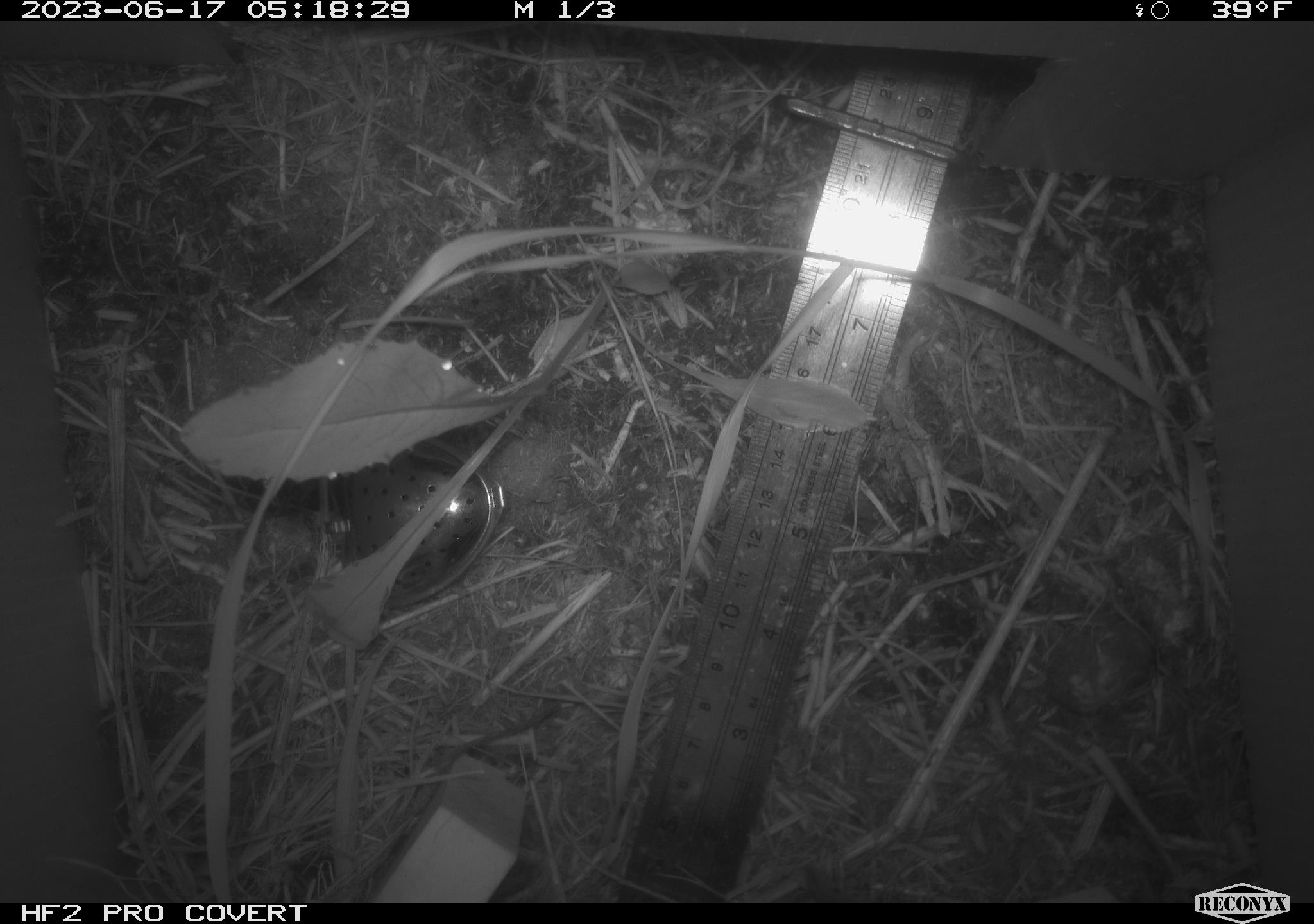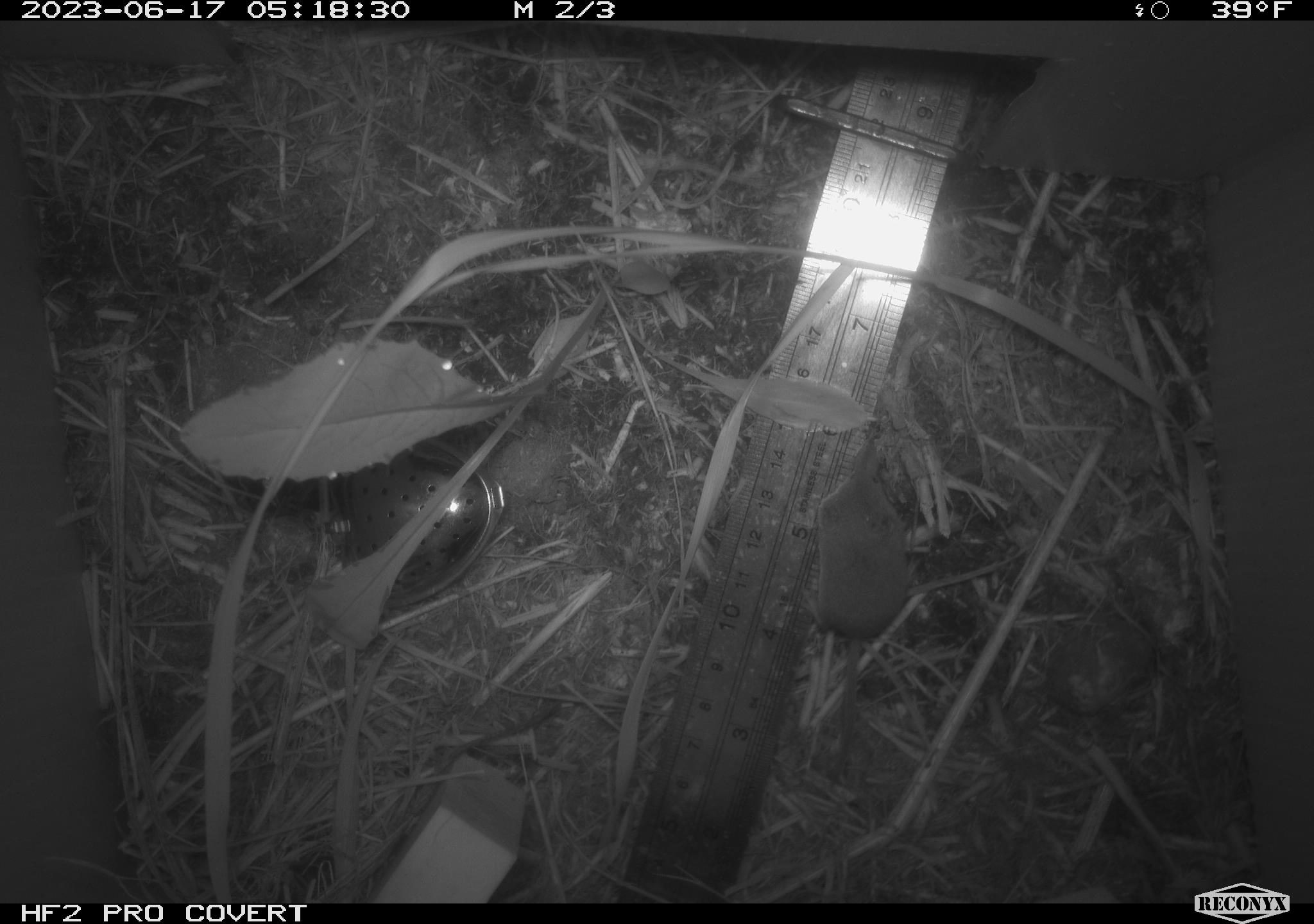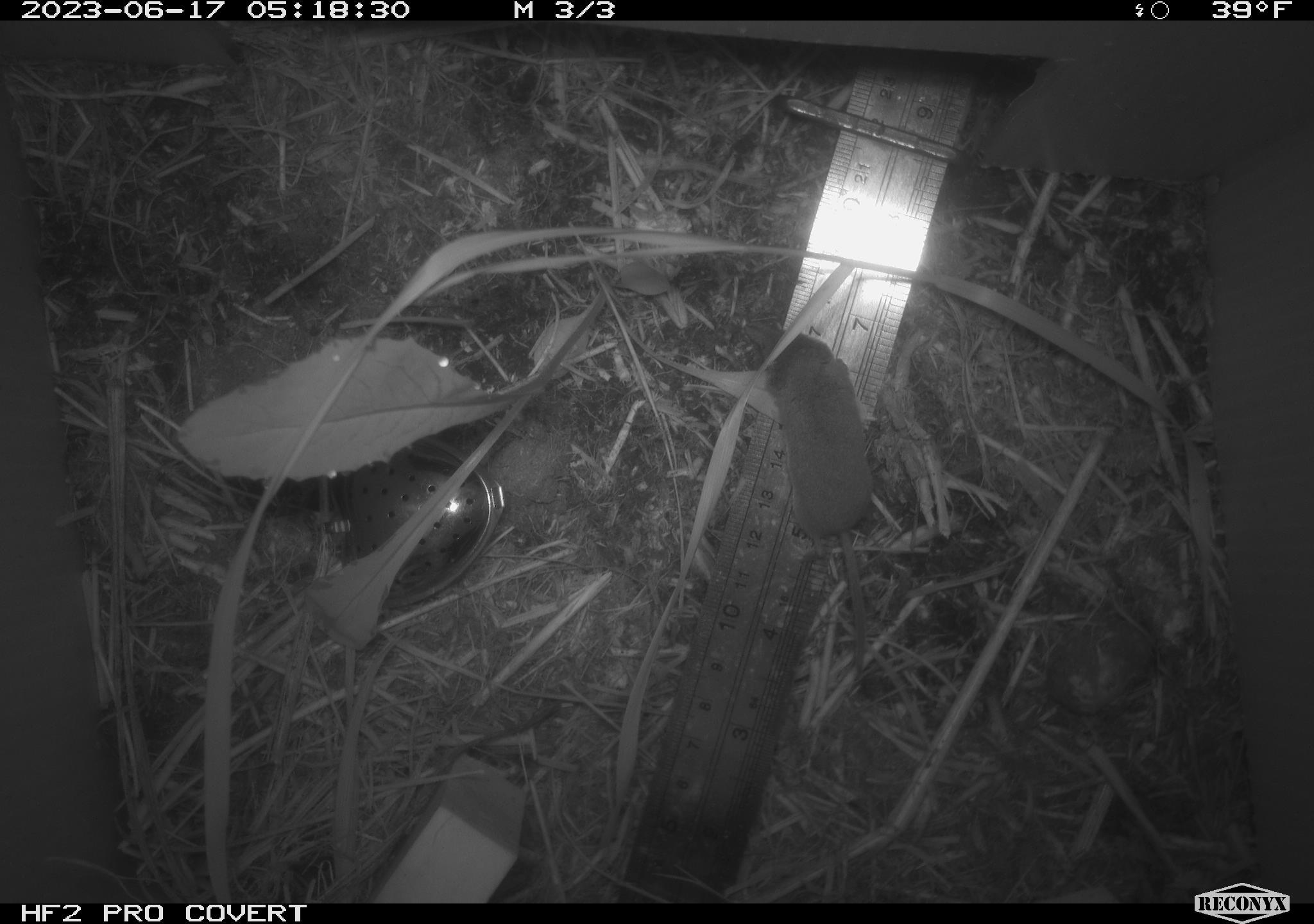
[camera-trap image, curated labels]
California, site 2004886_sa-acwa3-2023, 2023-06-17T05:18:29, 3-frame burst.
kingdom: Animalia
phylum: Chordata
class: Mammalia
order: Eulipotyphla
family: Soricidae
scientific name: Soricidae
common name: shrews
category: soricidae family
Soricidae family (shrews) (Soricidae).